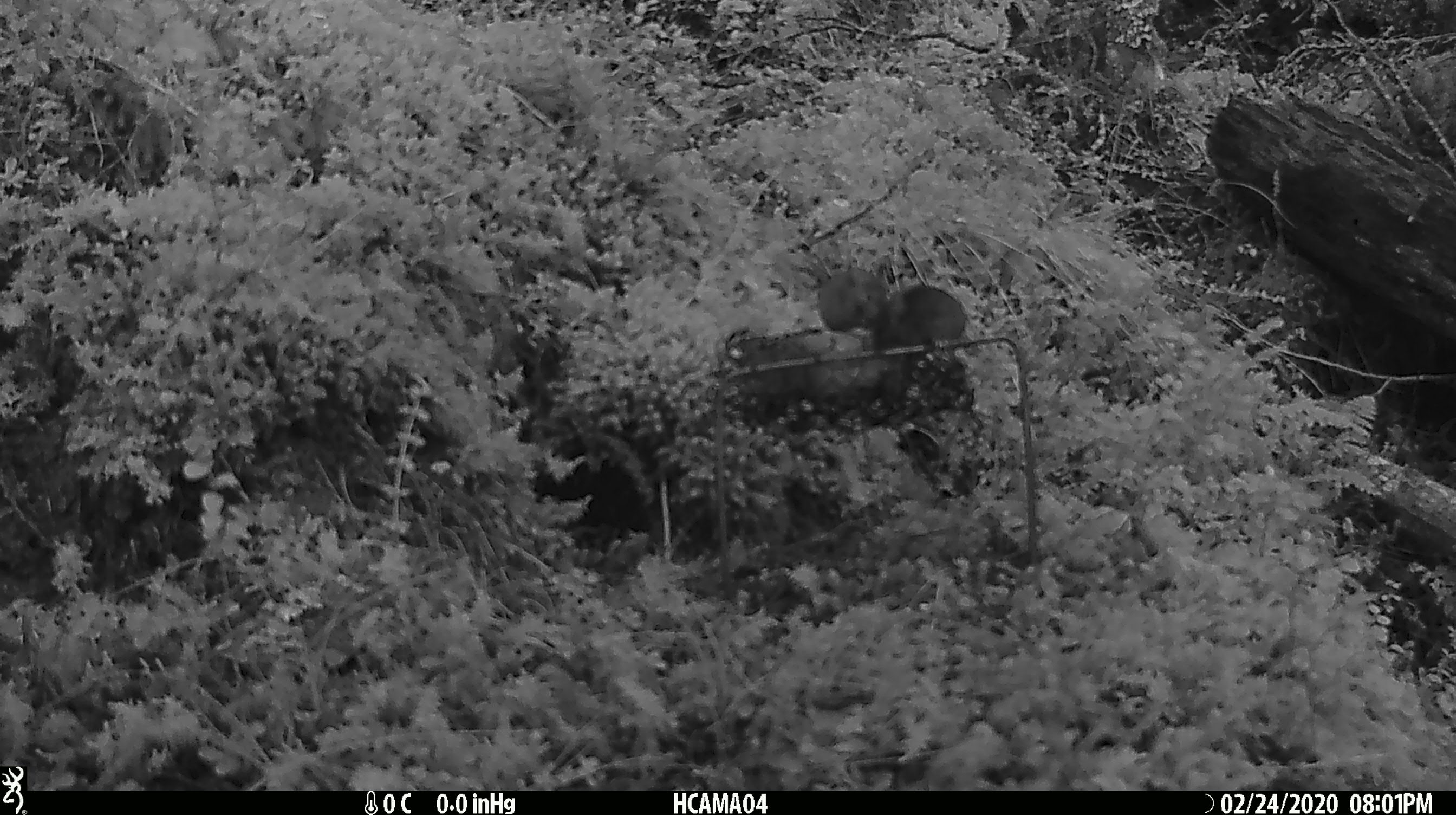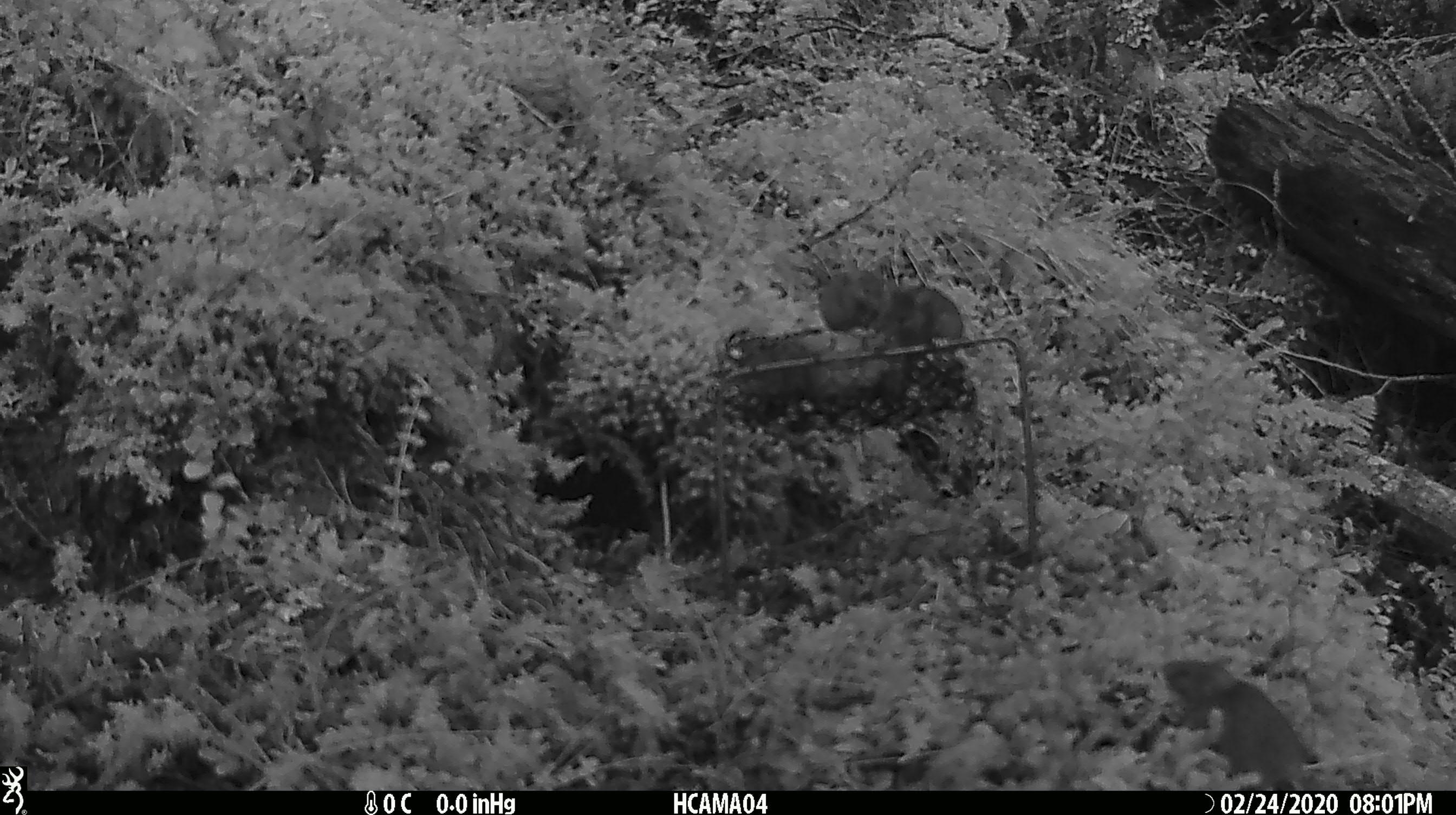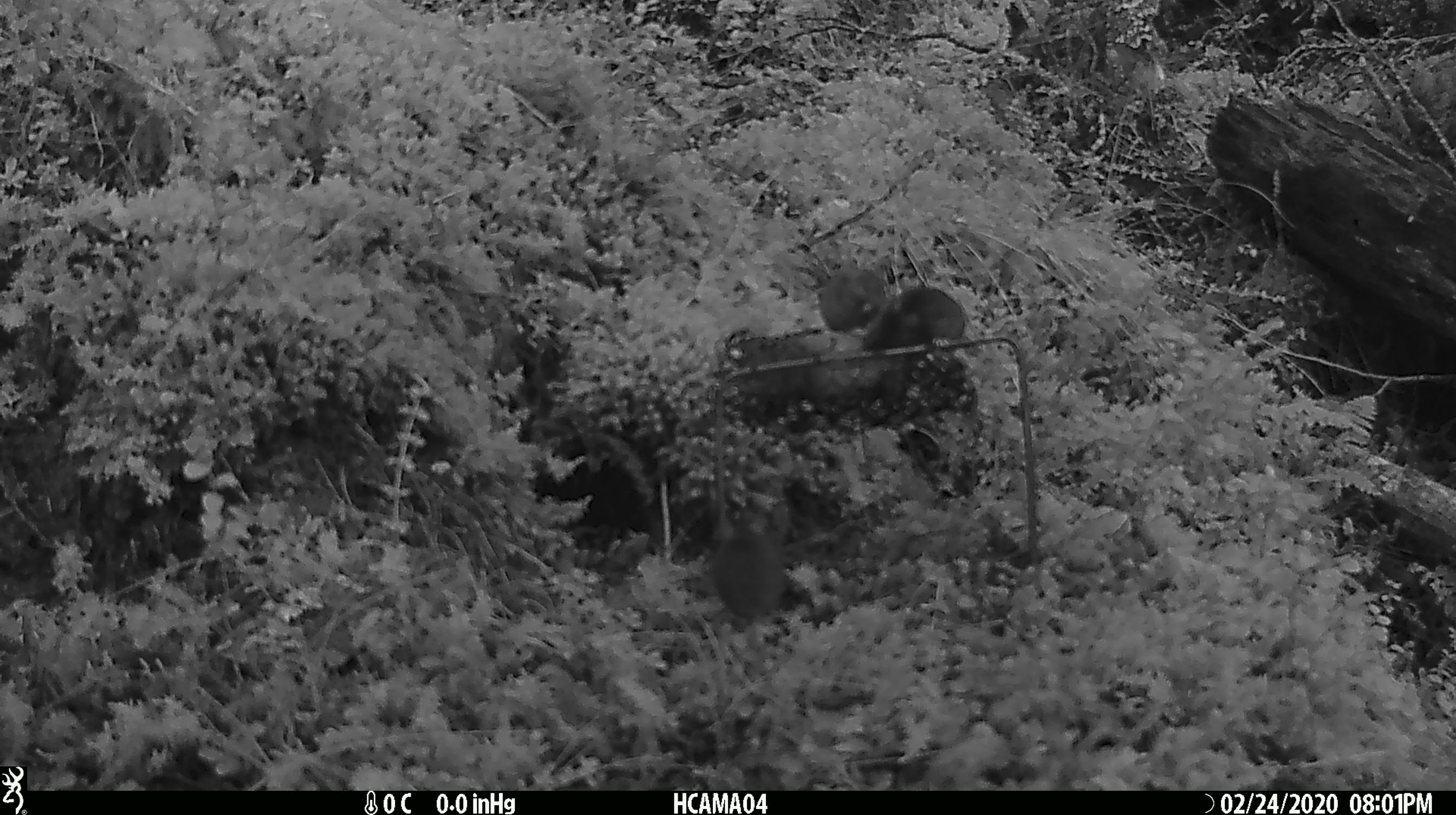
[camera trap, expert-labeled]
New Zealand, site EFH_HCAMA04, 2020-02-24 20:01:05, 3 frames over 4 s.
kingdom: Animalia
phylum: Chordata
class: Mammalia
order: Rodentia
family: Muridae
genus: Mus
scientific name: Mus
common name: mouse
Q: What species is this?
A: Mouse (Mus).